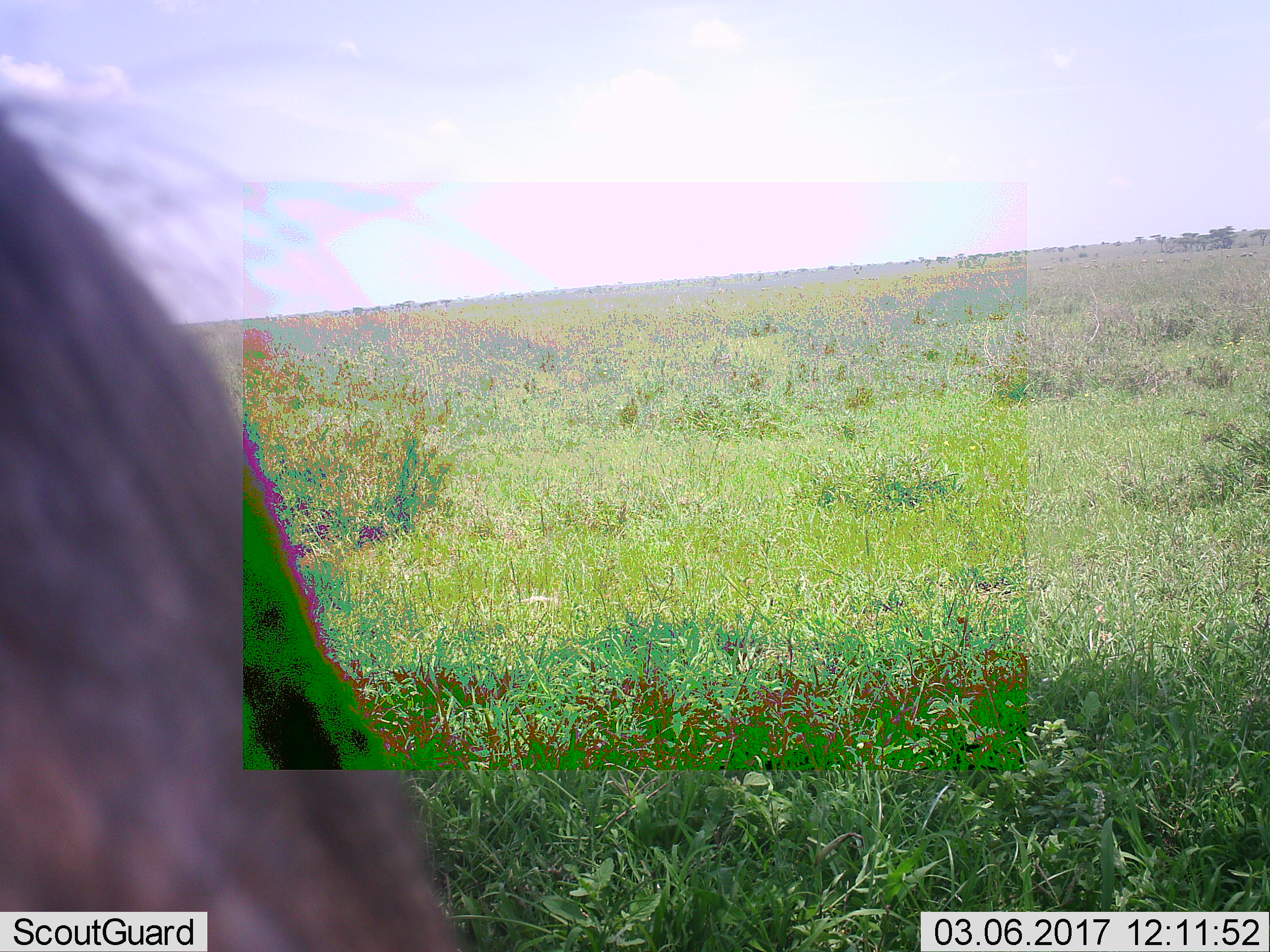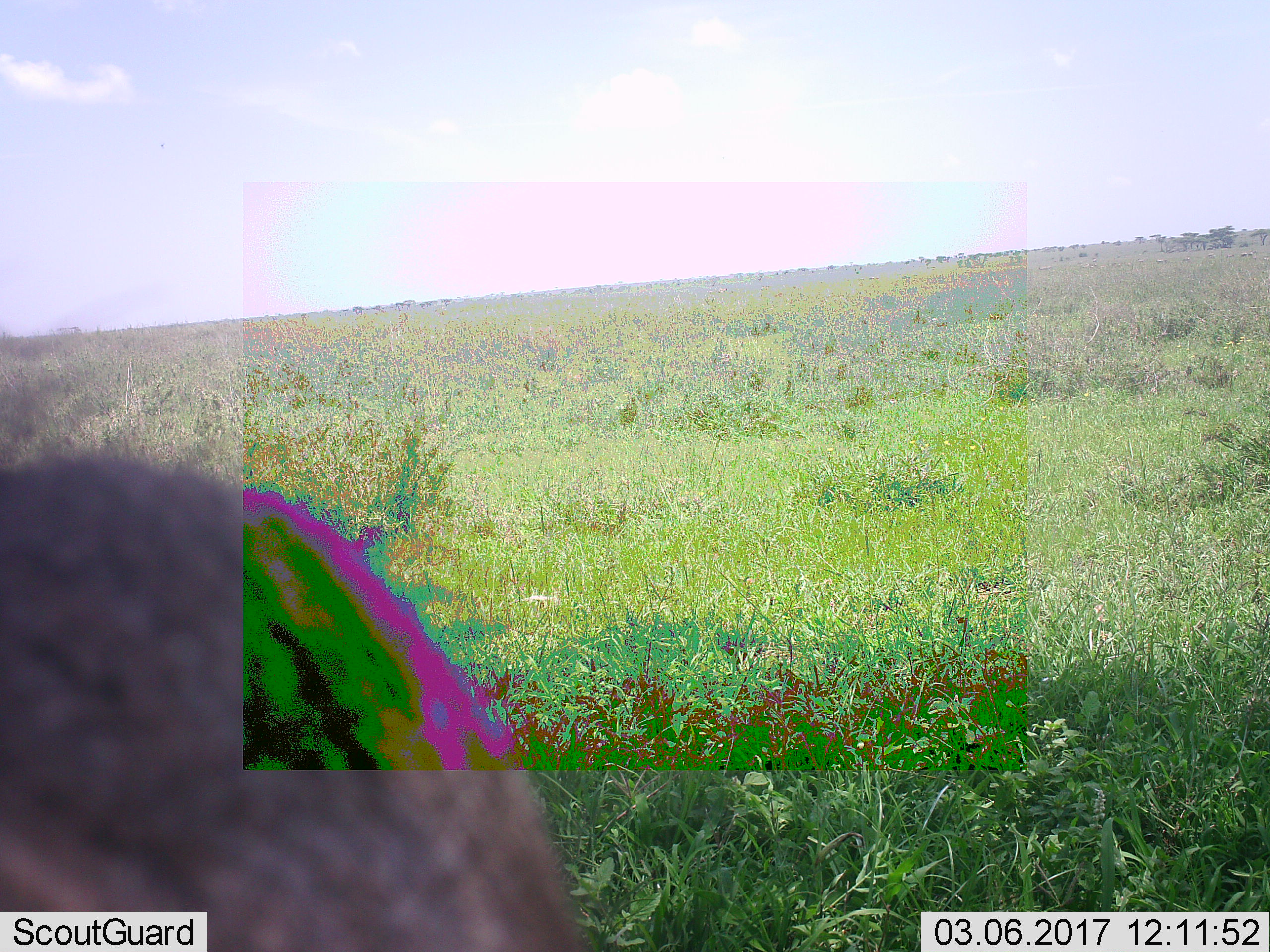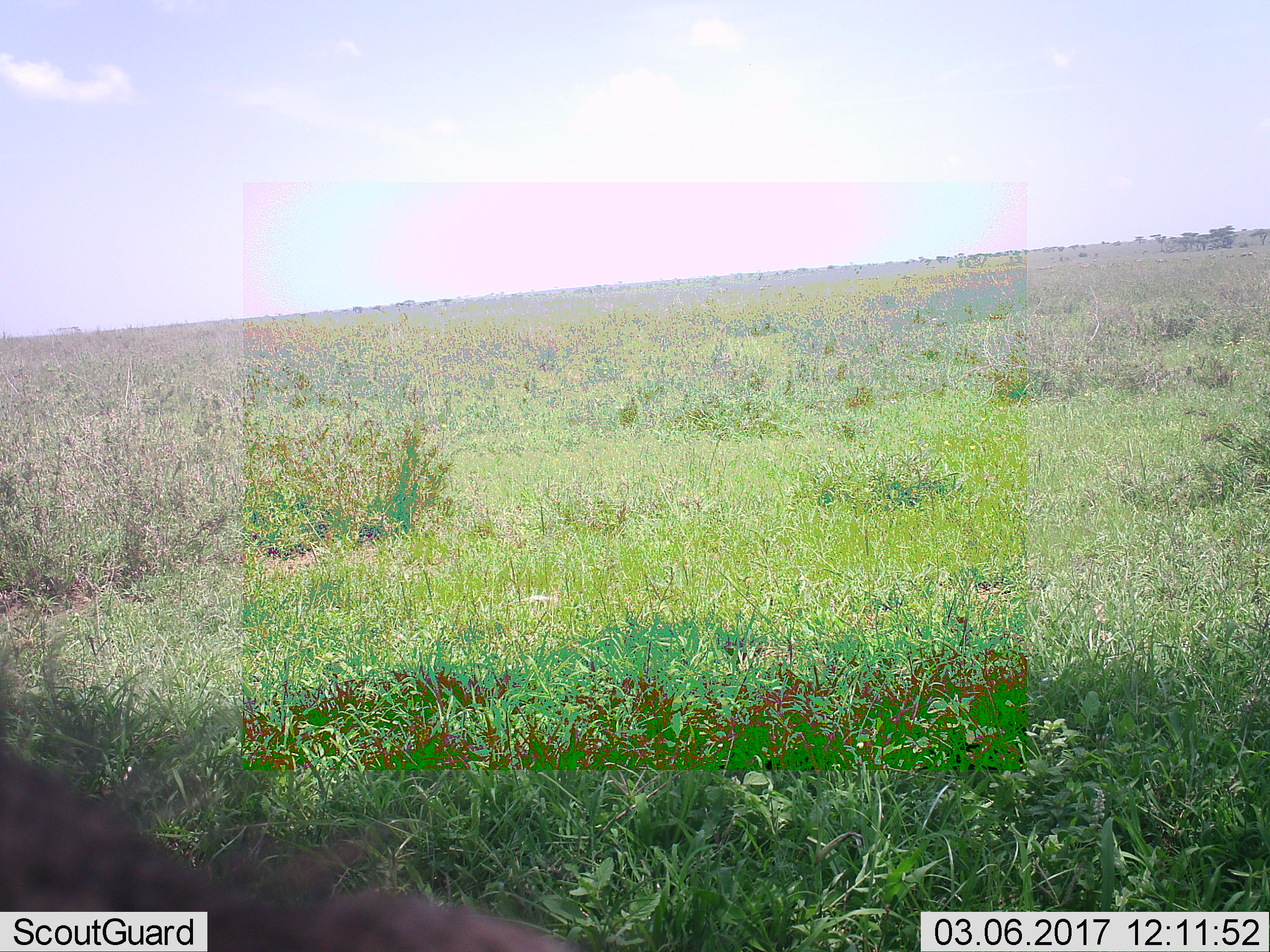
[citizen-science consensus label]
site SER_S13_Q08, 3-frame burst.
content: unidentified animal